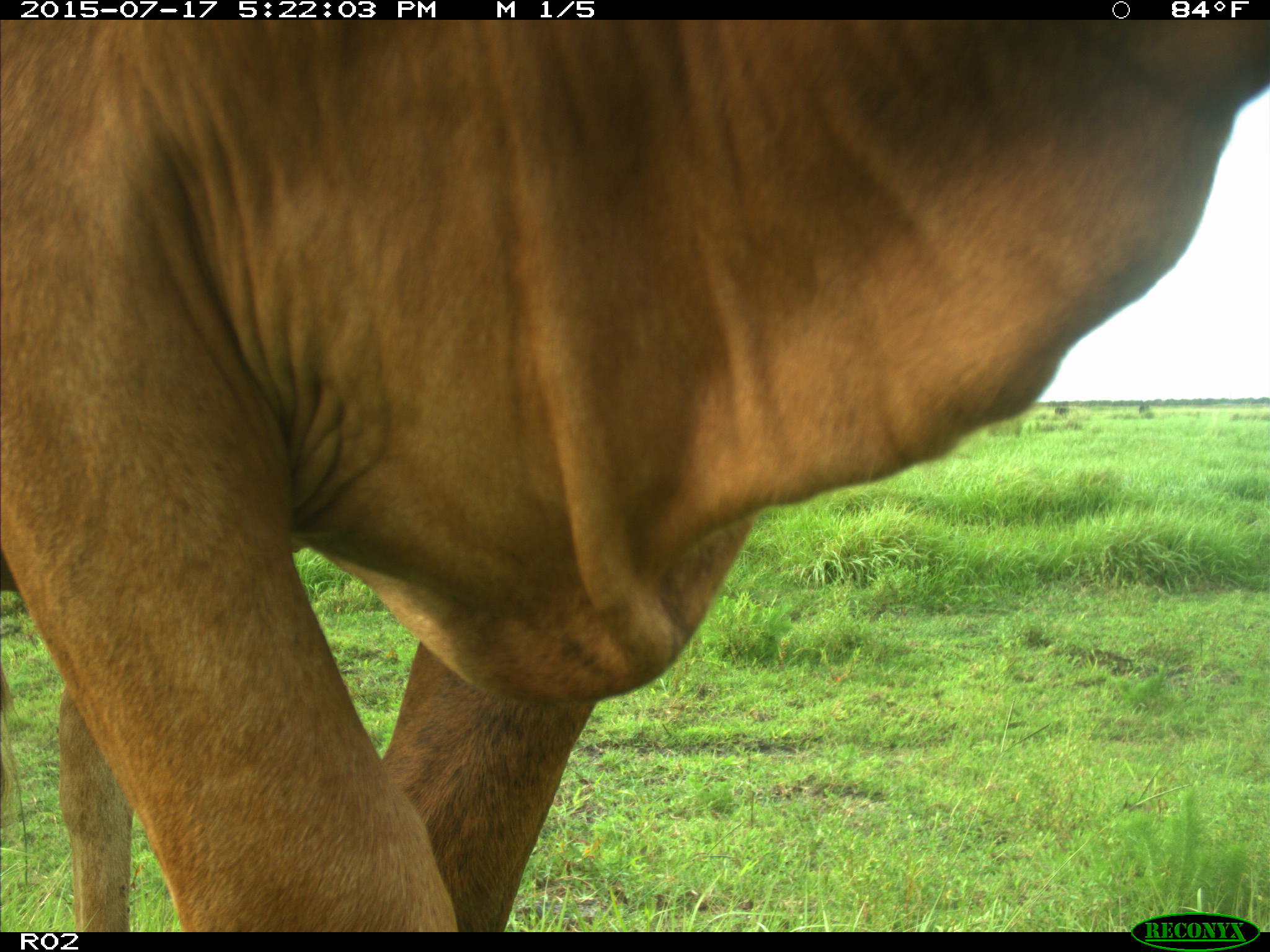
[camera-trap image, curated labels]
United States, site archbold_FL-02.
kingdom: Animalia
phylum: Chordata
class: Mammalia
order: Artiodactyla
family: Bovidae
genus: Bos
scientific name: Bos taurus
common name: domestic cow